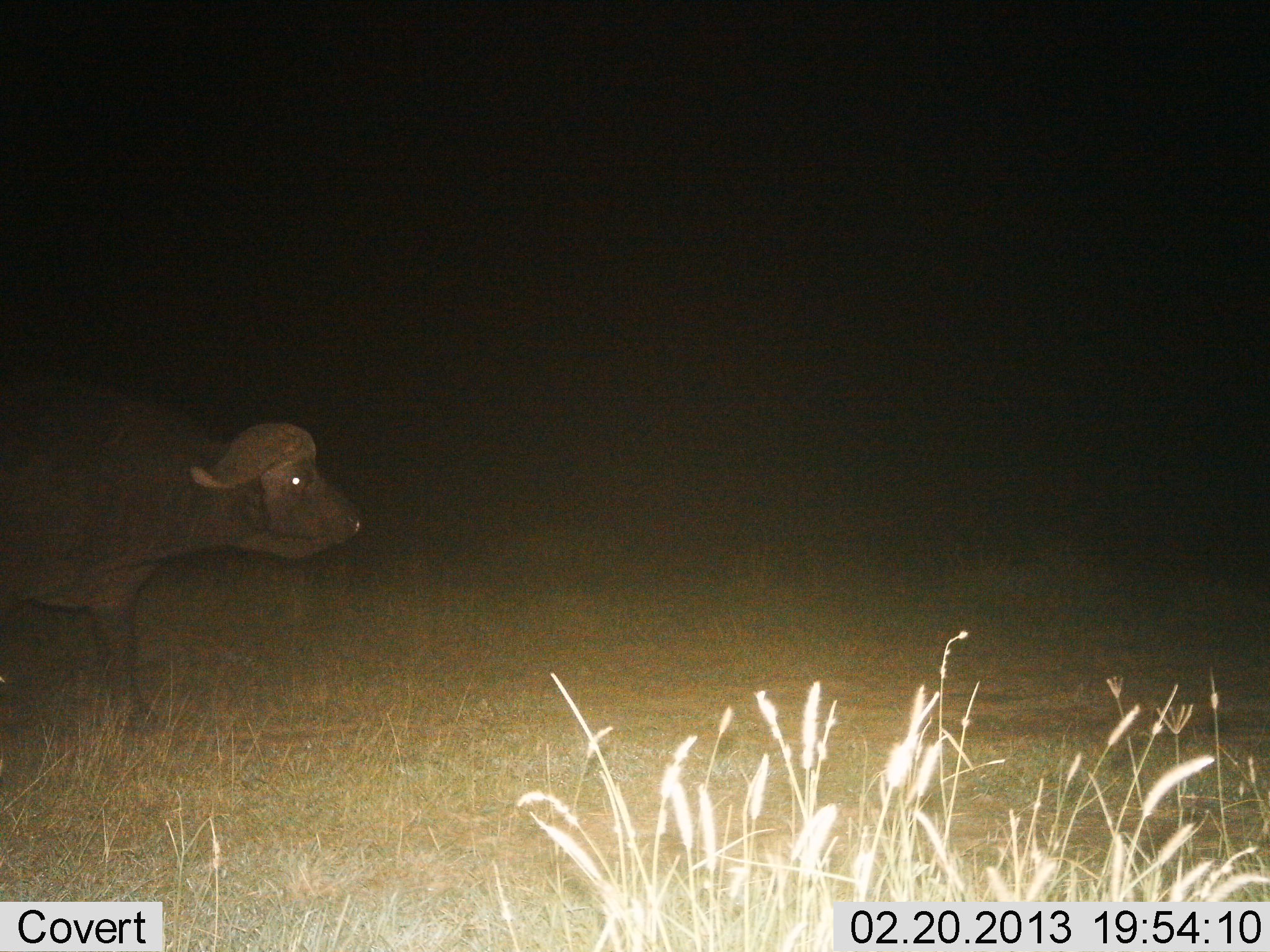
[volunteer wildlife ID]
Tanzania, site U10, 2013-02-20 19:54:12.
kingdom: Animalia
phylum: Chordata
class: Mammalia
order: Artiodactyla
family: Bovidae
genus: Syncerus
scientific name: Syncerus caffer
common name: cape buffalo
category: buffalo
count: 1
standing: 37%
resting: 0%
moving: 63%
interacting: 0%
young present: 0%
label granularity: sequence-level